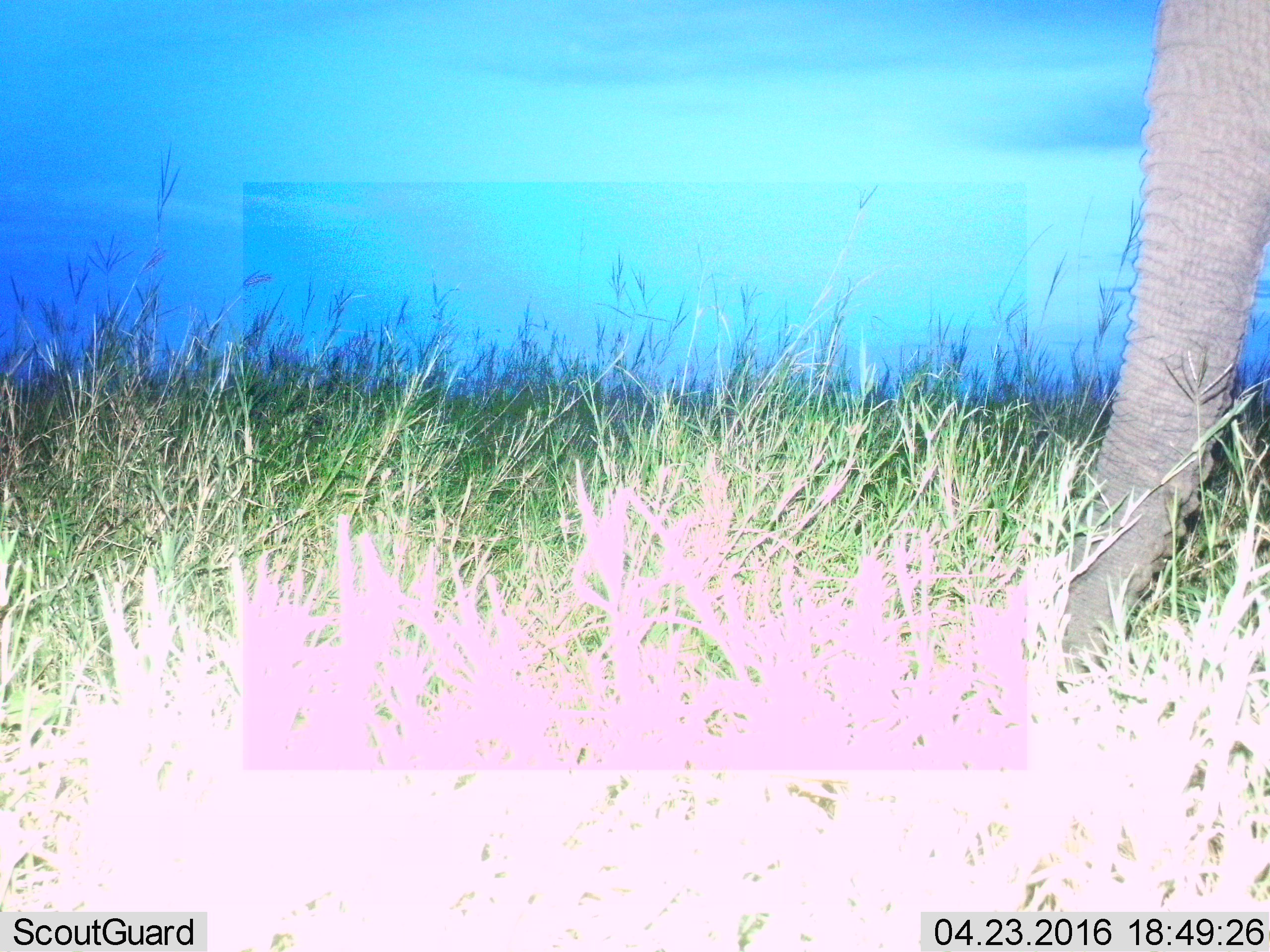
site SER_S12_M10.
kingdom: Animalia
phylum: Chordata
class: Mammalia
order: Proboscidea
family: Elephantidae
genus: Loxodonta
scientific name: Loxodonta africana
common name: african bush elephant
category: elephant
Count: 1.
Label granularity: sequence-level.